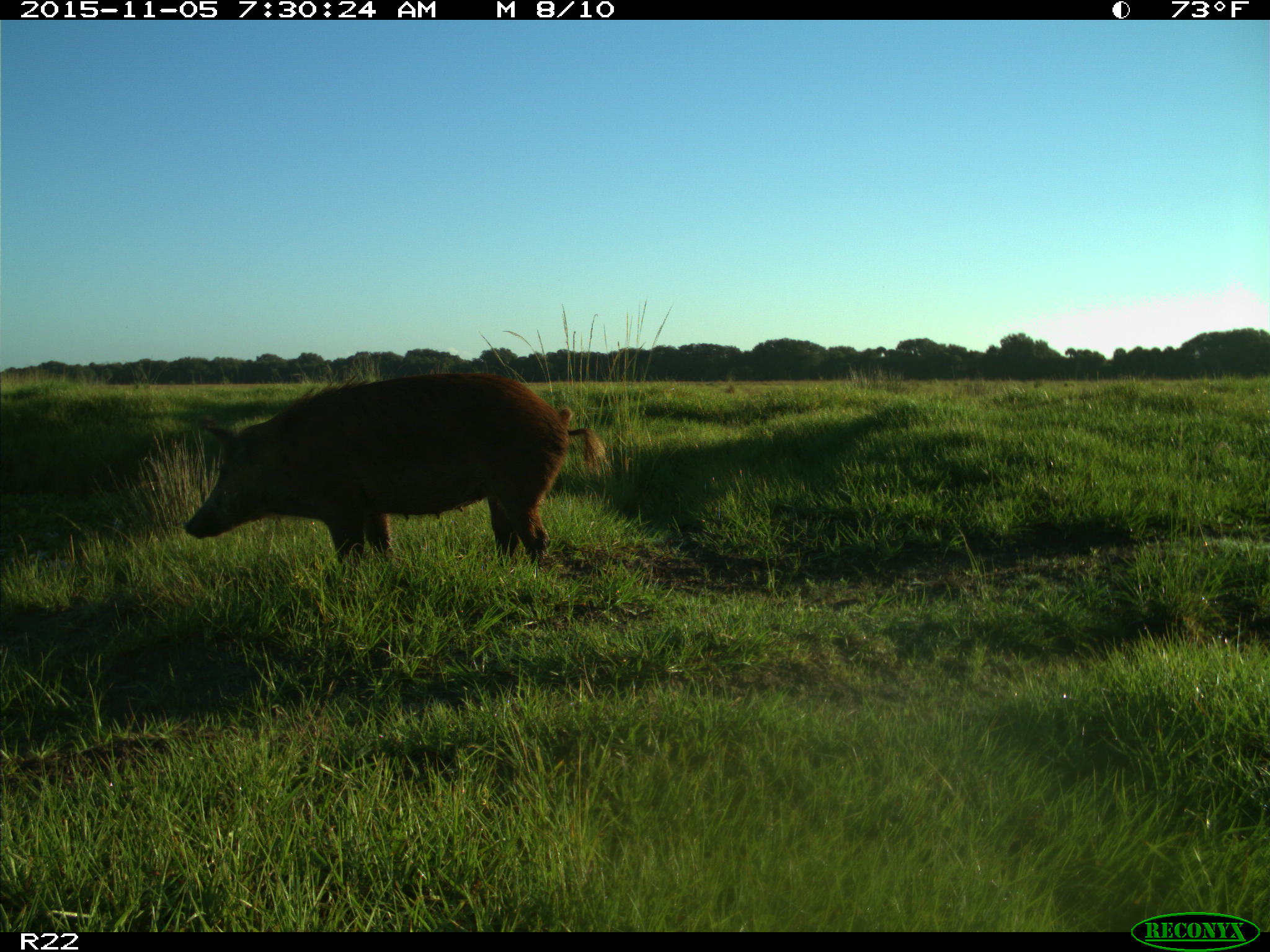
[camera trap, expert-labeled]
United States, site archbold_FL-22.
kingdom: Animalia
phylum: Chordata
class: Mammalia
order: Artiodactyla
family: Suidae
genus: Sus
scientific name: Sus scrofa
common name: wild boar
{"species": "Sus scrofa (wild boar)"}